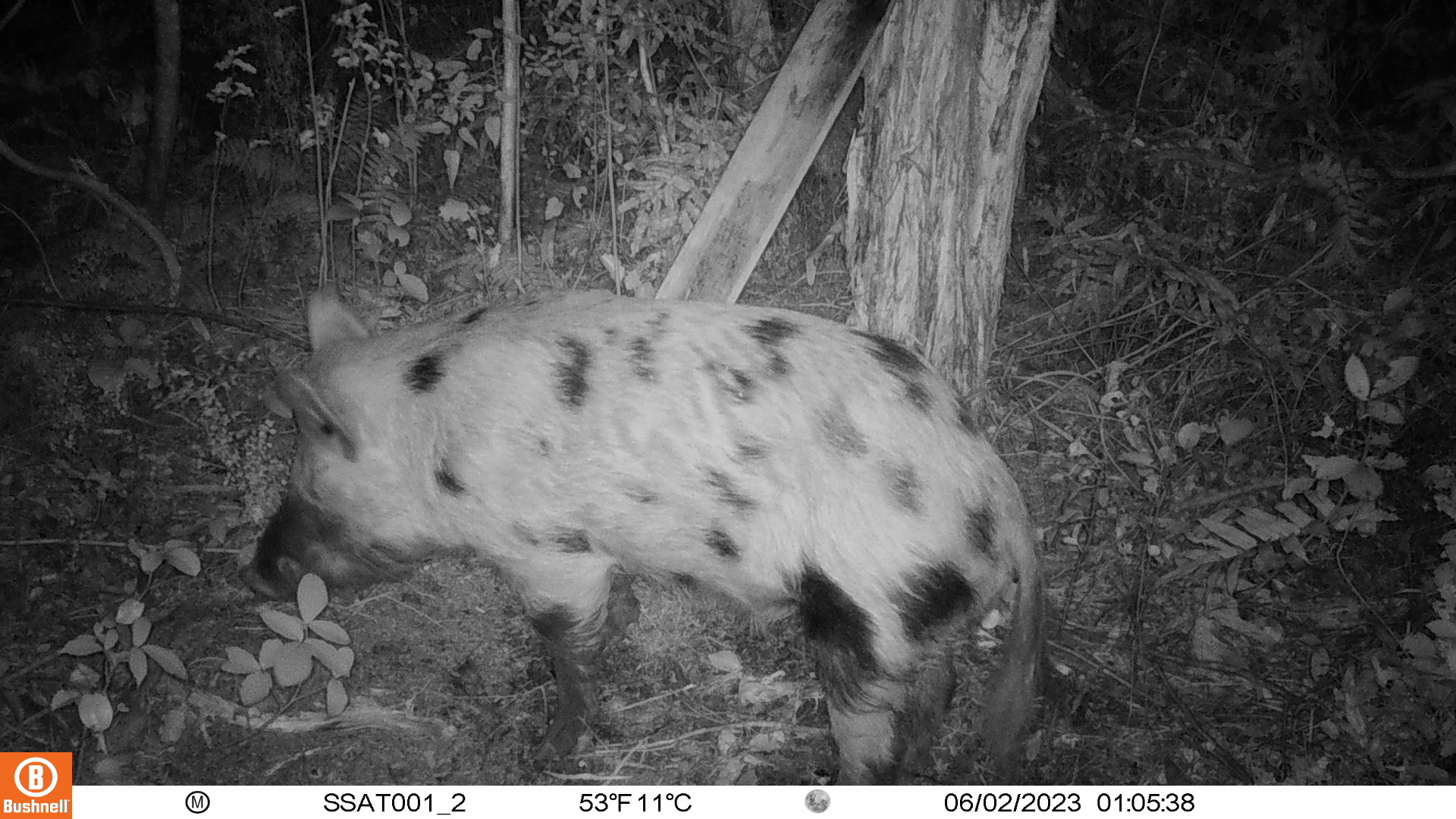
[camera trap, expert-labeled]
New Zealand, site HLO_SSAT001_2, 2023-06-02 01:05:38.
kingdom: Animalia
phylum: Chordata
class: Mammalia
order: Artiodactyla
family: Suidae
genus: Sus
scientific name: Sus scrofa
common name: pig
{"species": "pig (Sus scrofa)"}